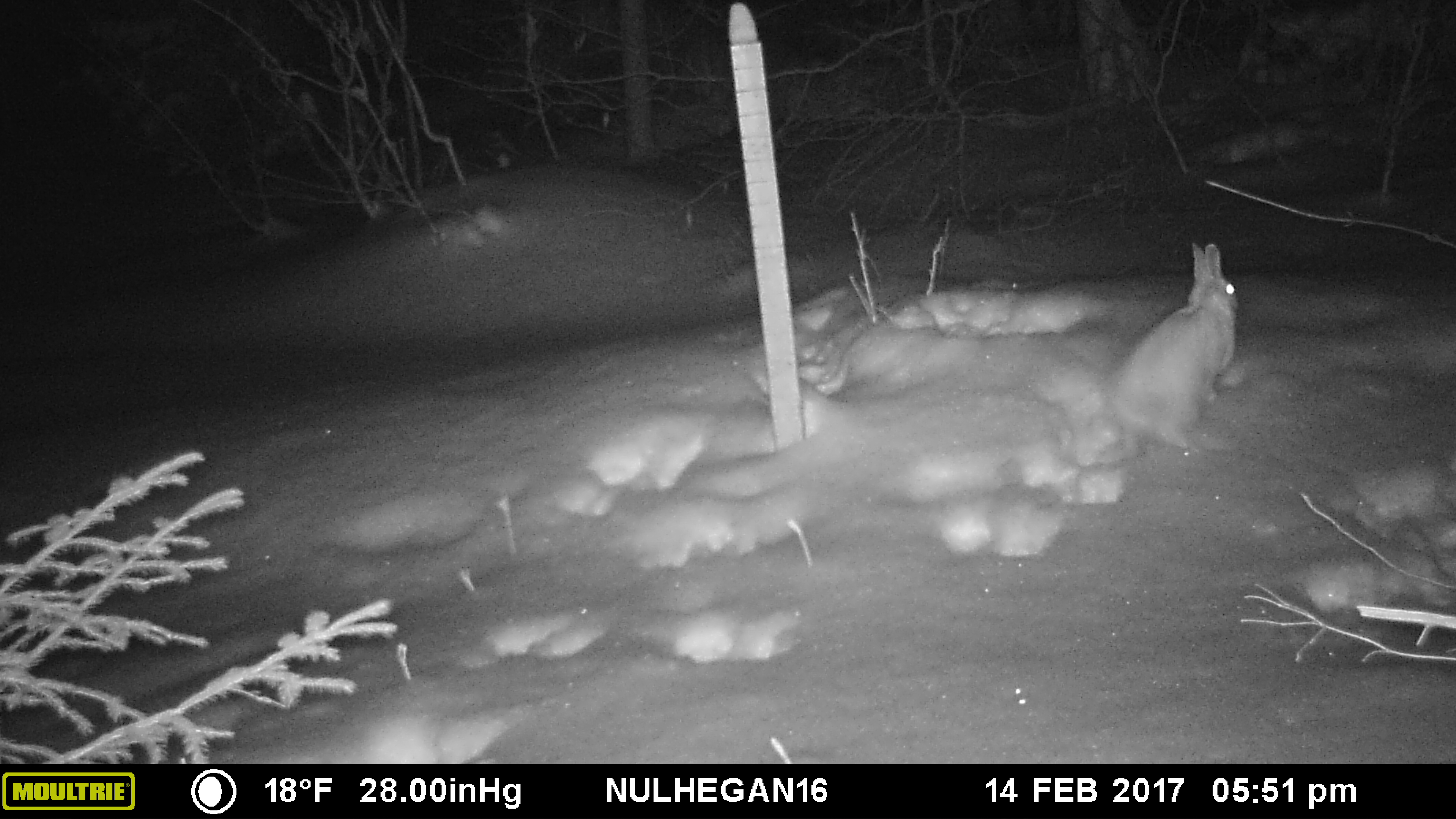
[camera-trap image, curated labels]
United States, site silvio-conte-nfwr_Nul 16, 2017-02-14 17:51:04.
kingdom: Animalia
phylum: Chordata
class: Mammalia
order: Lagomorpha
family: Leporidae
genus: Lepus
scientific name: Lepus americanus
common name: snowshoe hare